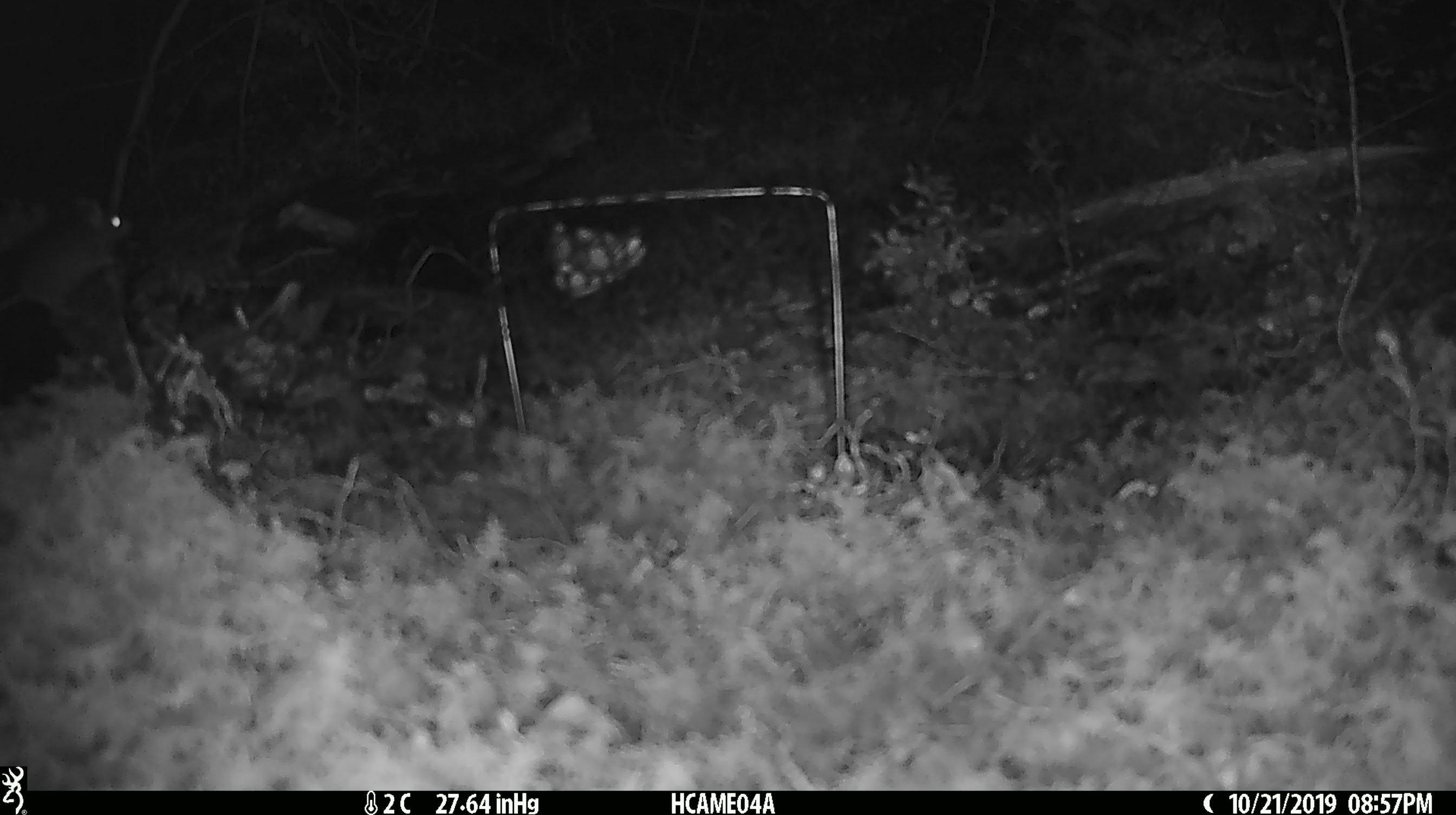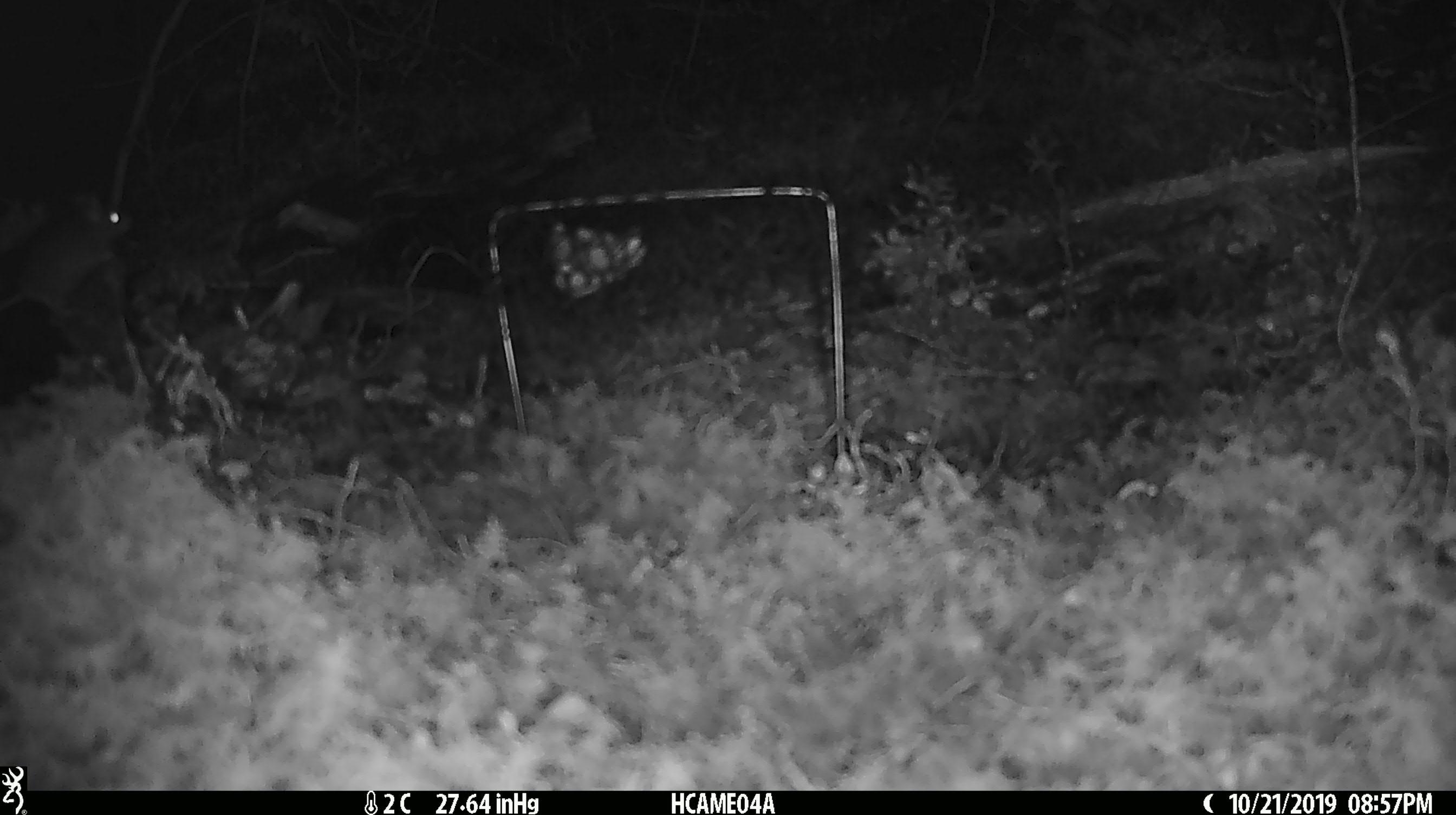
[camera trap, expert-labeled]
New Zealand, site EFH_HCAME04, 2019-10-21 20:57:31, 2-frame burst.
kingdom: Animalia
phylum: Chordata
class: Mammalia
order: Rodentia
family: Muridae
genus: Mus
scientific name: Mus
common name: mouse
Mouse (Mus).